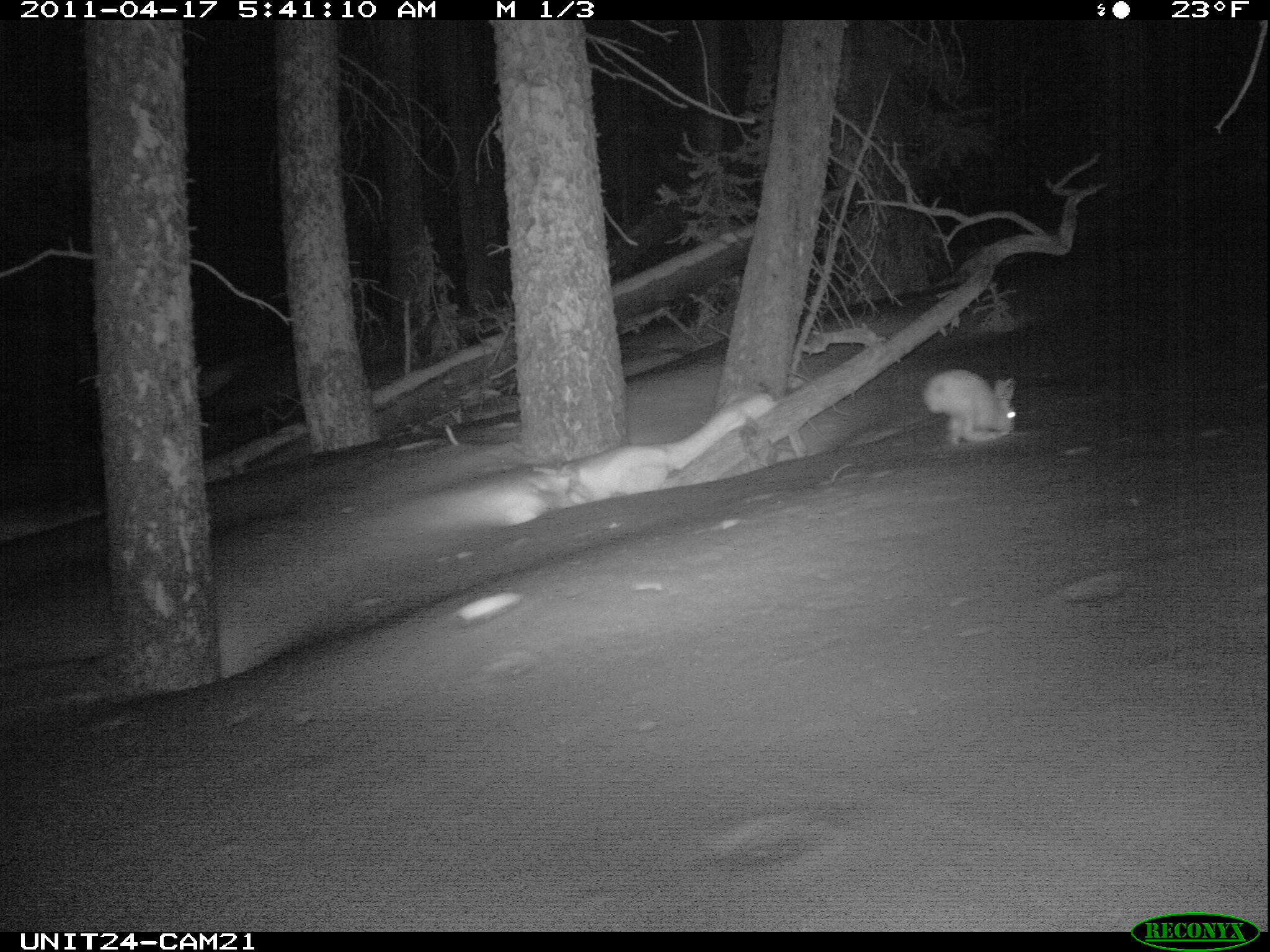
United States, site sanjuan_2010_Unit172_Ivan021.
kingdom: Animalia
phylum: Chordata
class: Mammalia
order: Lagomorpha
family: Leporidae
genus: Lepus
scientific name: Lepus americanus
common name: snowshoe hare